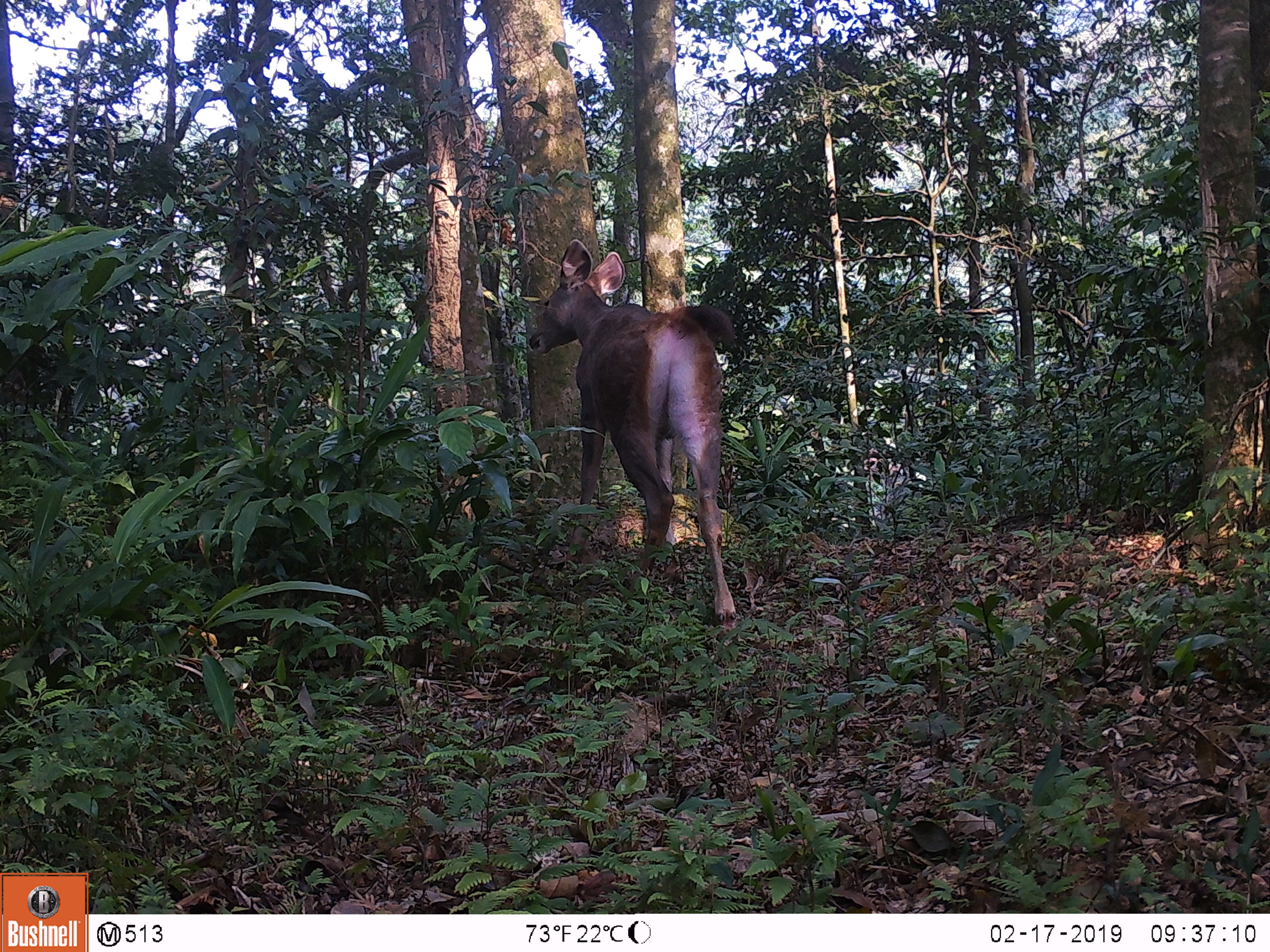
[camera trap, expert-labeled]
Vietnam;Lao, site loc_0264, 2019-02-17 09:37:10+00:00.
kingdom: Animalia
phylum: Chordata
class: Mammalia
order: Artiodactyla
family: Cervidae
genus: Rusa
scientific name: Rusa unicolor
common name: sambar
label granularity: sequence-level